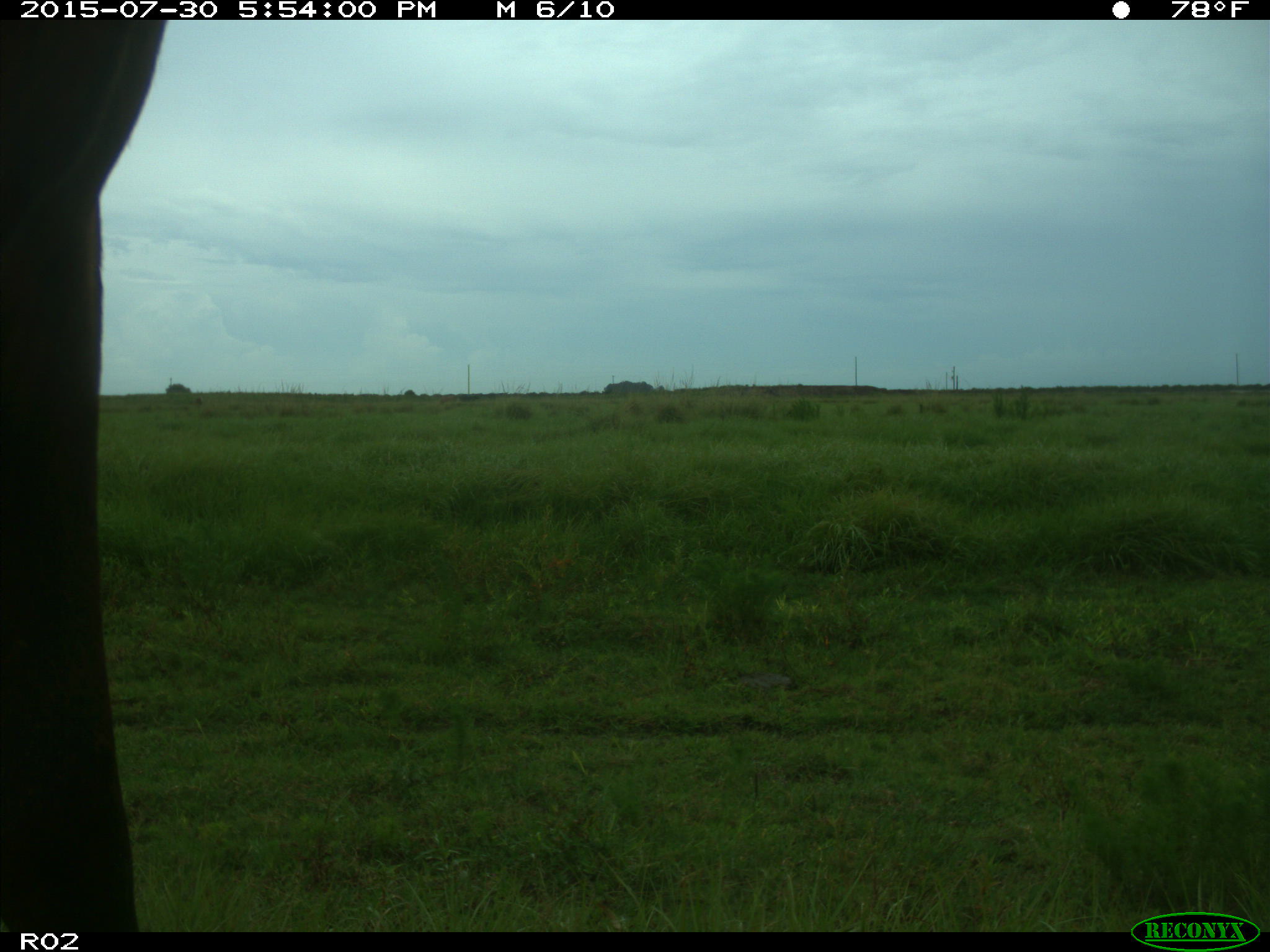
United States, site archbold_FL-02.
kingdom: Animalia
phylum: Chordata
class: Mammalia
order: Artiodactyla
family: Bovidae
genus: Bos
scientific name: Bos taurus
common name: domestic cow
Bos taurus (domestic cow).